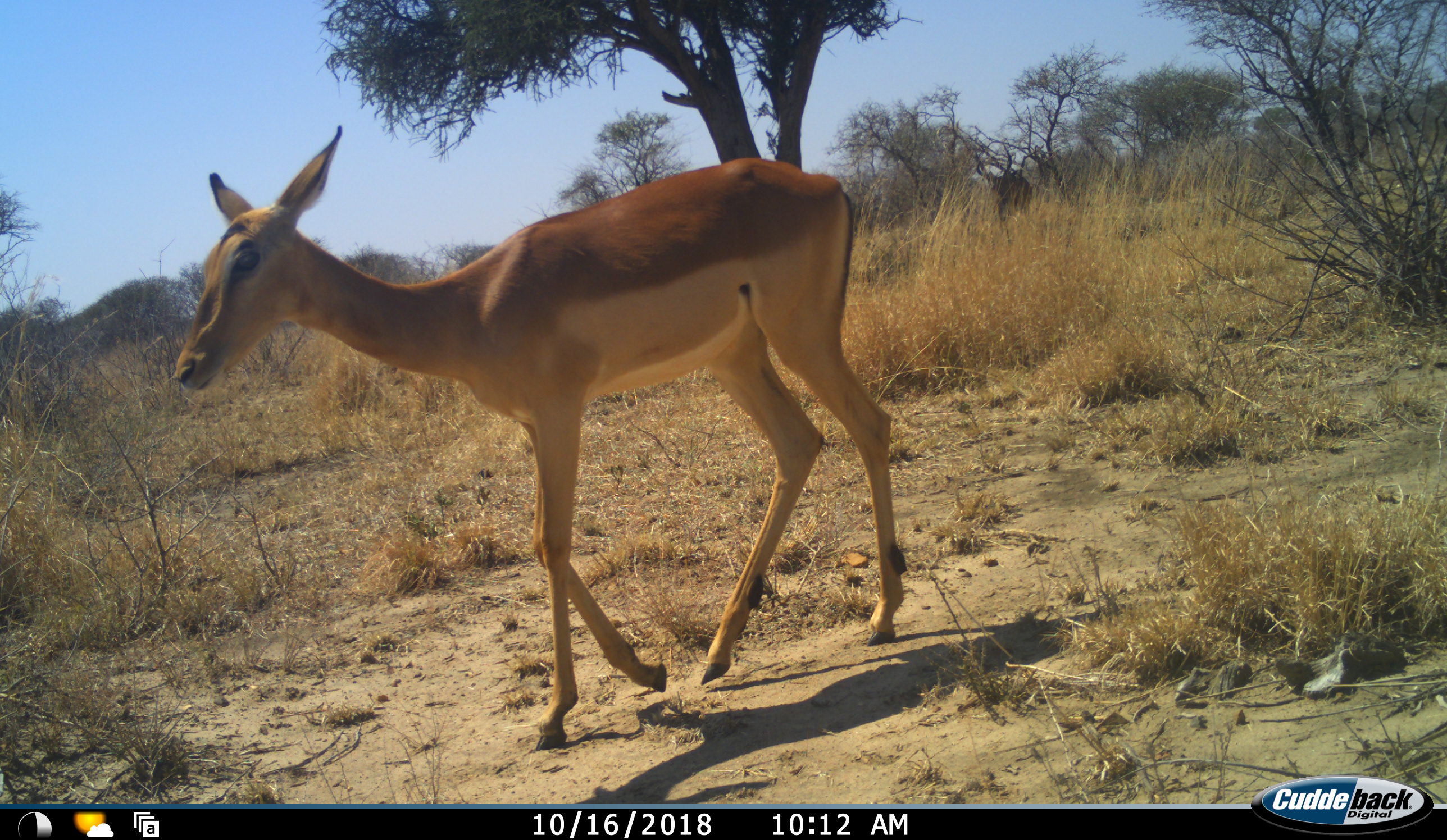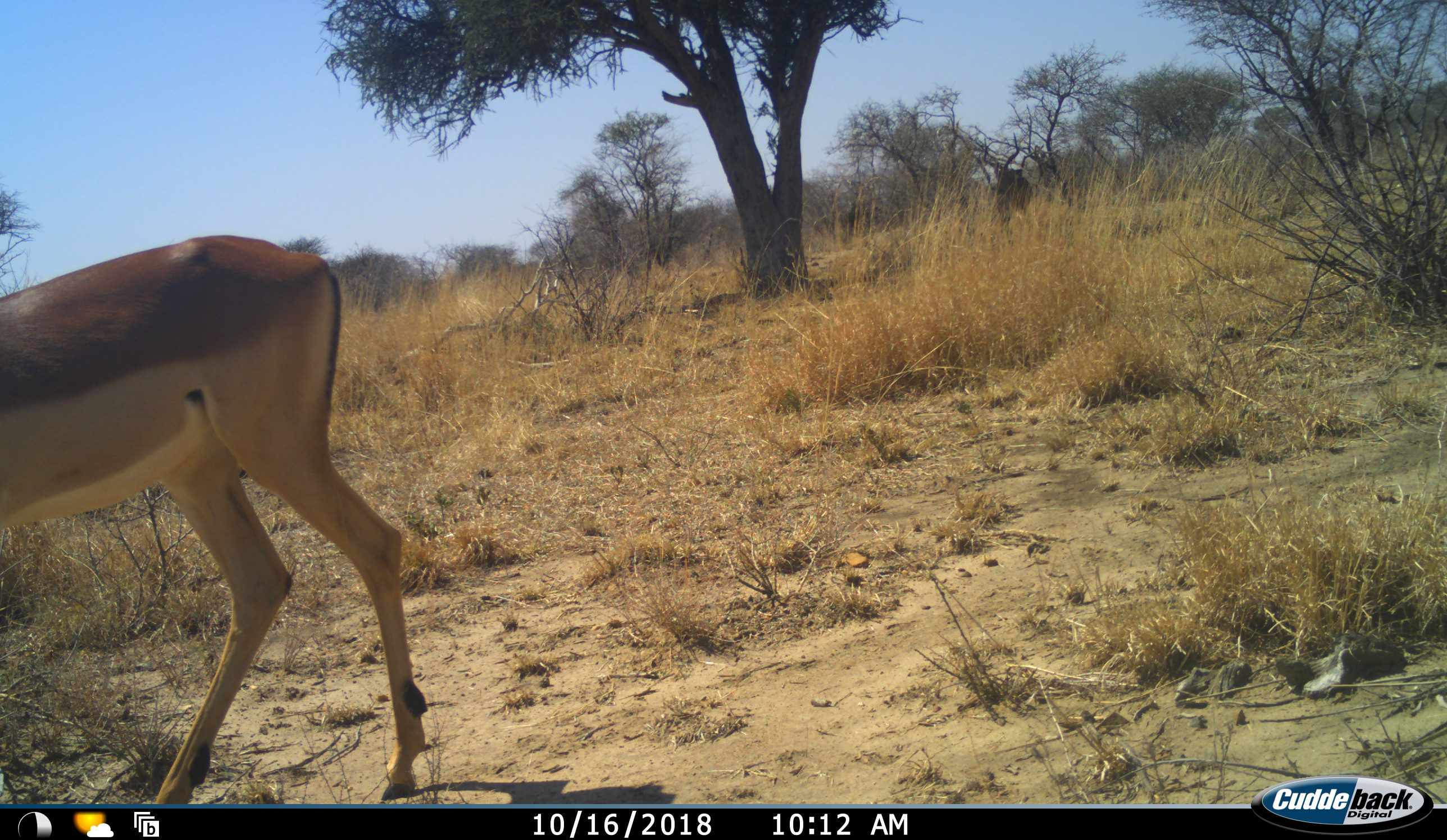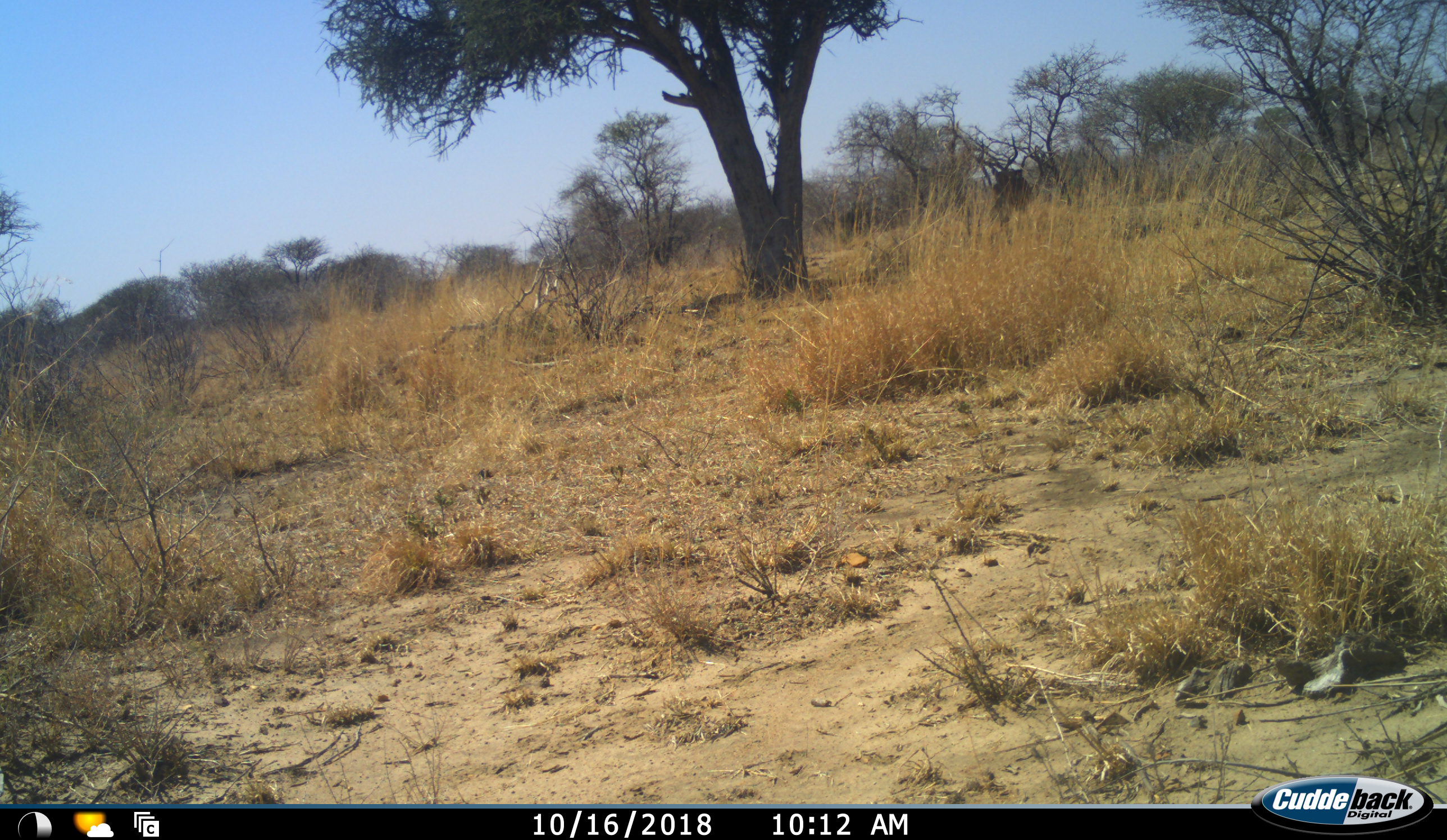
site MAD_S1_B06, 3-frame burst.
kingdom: Animalia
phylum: Chordata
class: Mammalia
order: Artiodactyla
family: Bovidae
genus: Aepyceros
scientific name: Aepyceros melampus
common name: impala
Impala (Aepyceros melampus), count 1. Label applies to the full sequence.